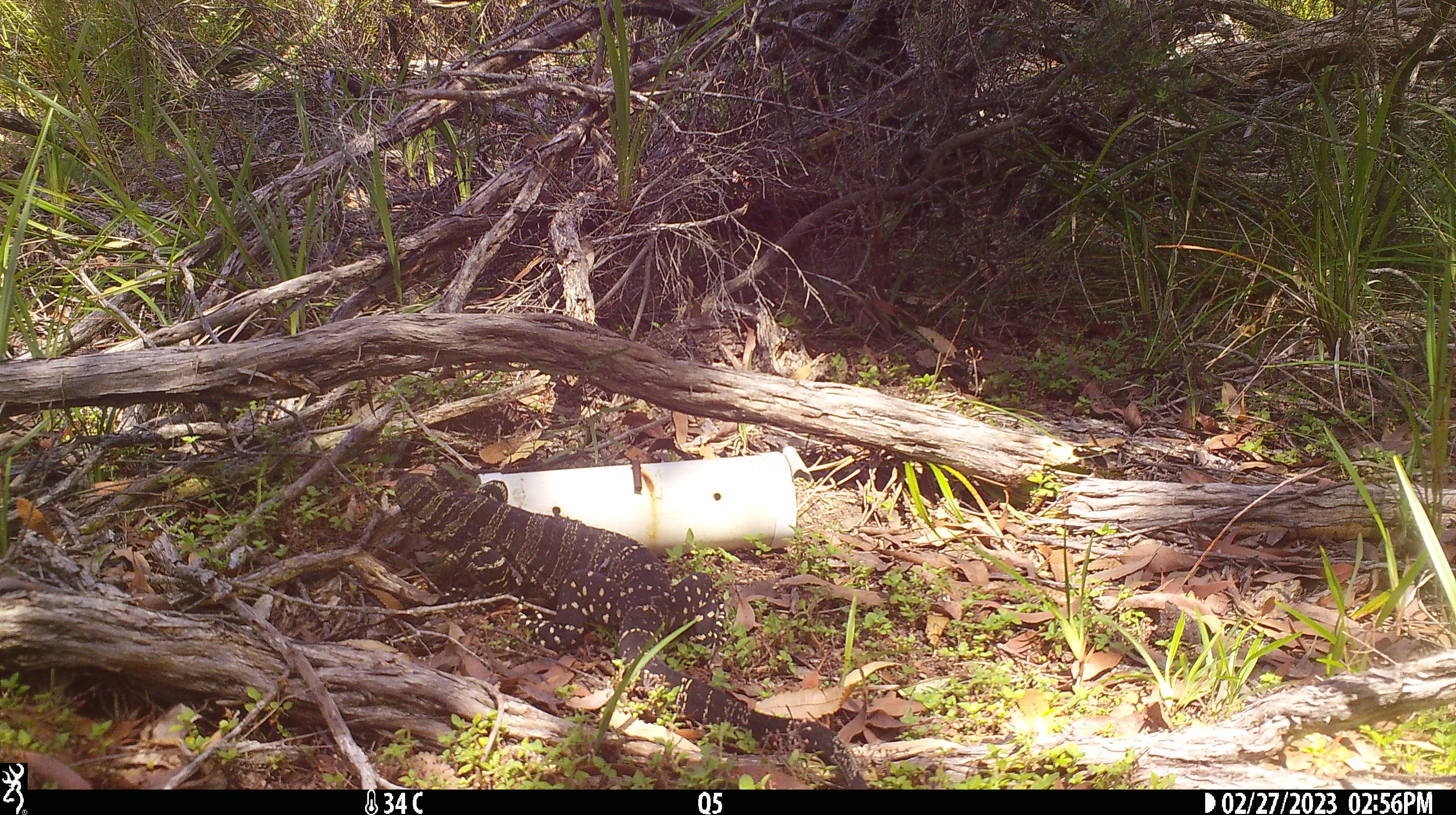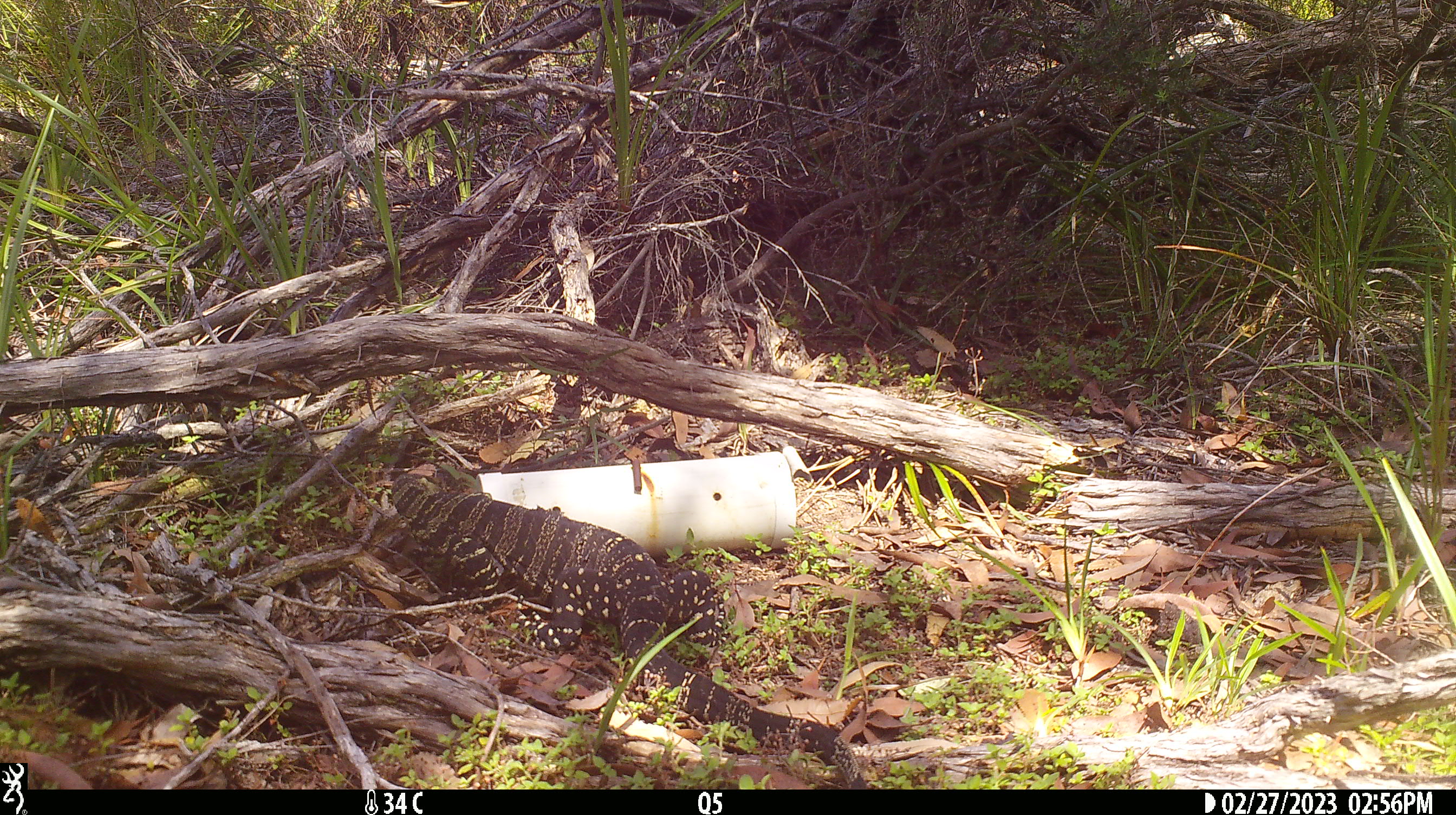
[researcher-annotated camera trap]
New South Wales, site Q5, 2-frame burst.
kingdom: Animalia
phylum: Chordata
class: Reptilia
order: Squamata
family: Varanidae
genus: Varanus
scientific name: Varanus varius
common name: lace monitor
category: goanna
Goanna (lace monitor) (Varanus varius).